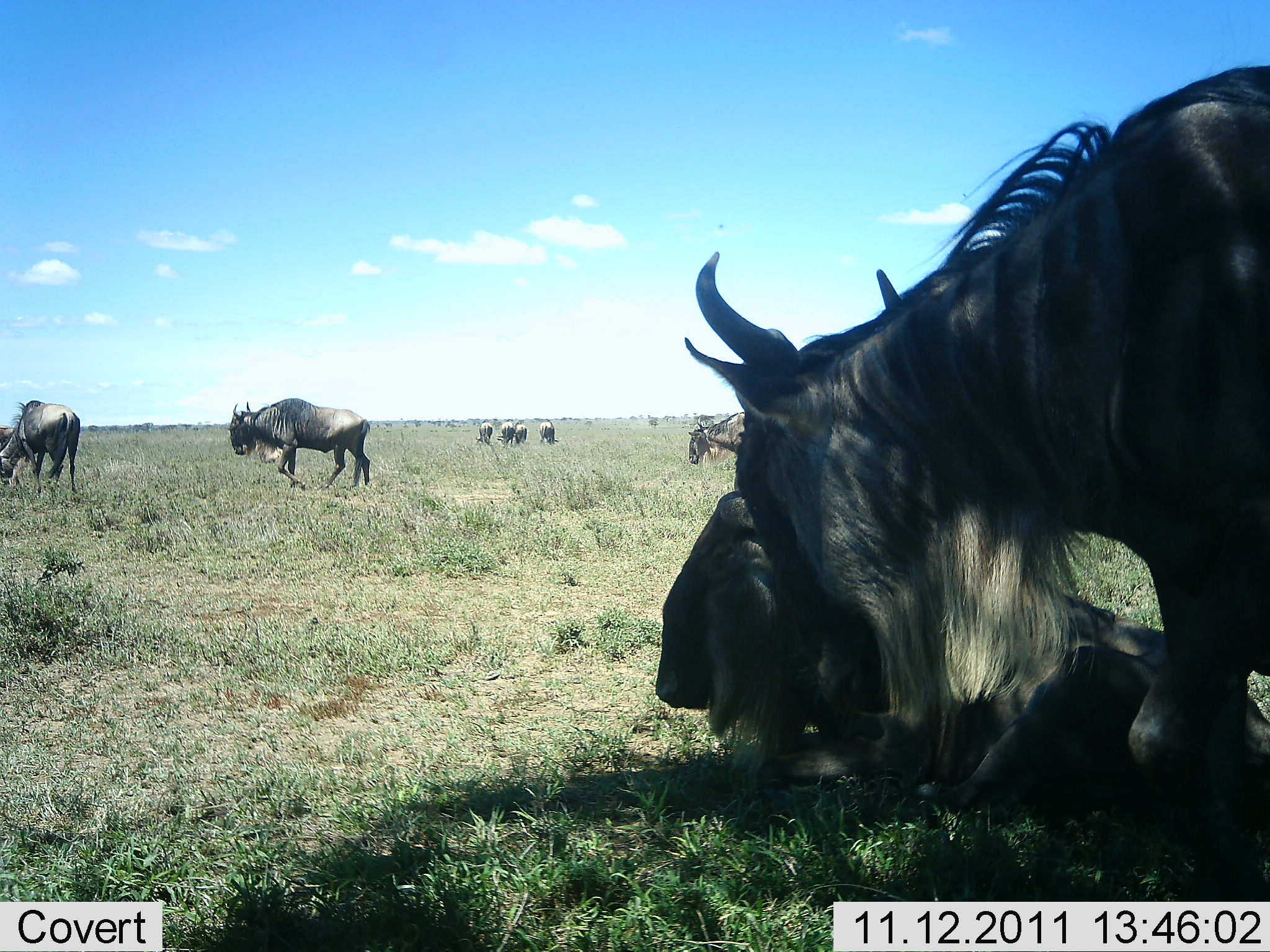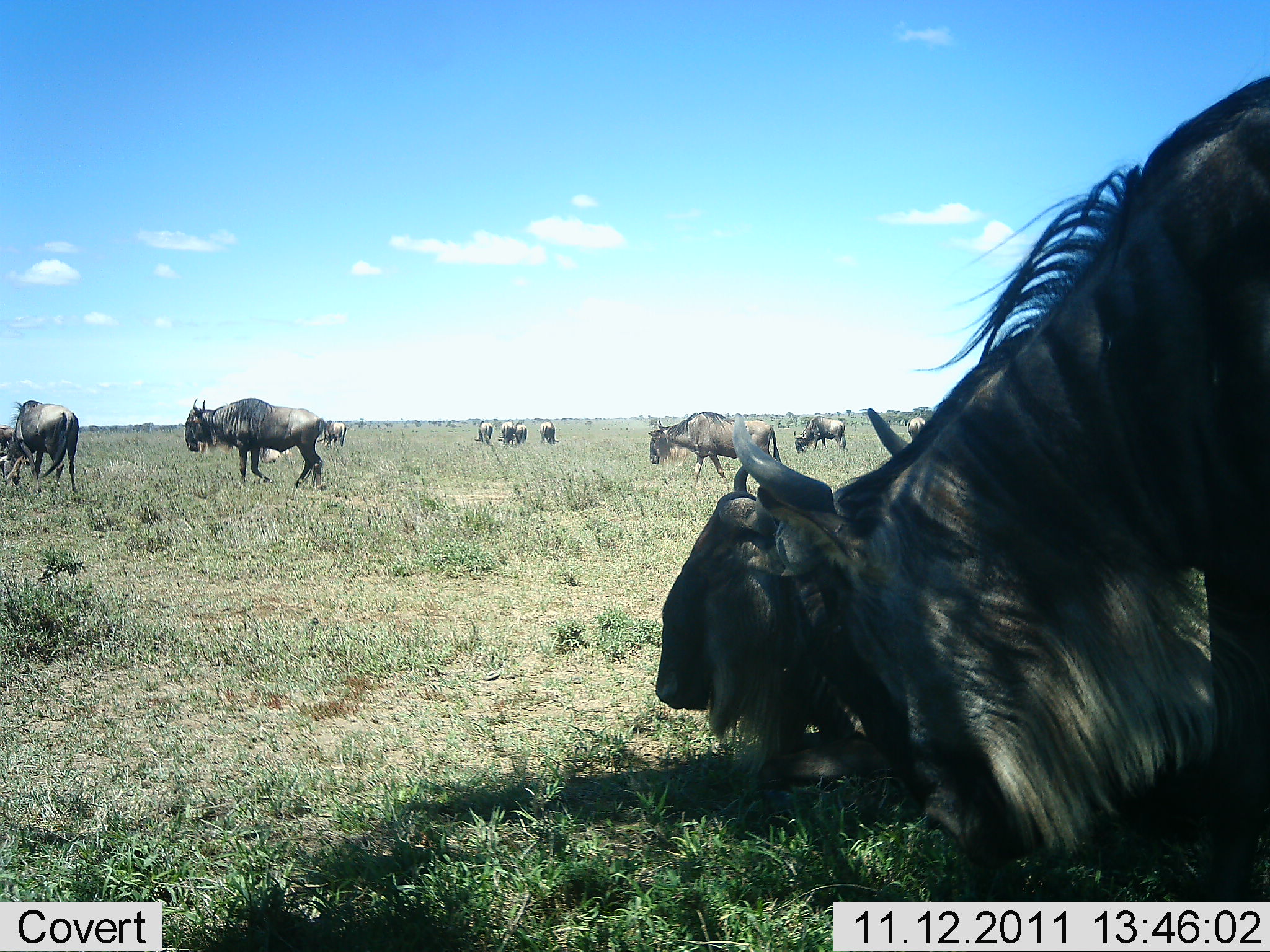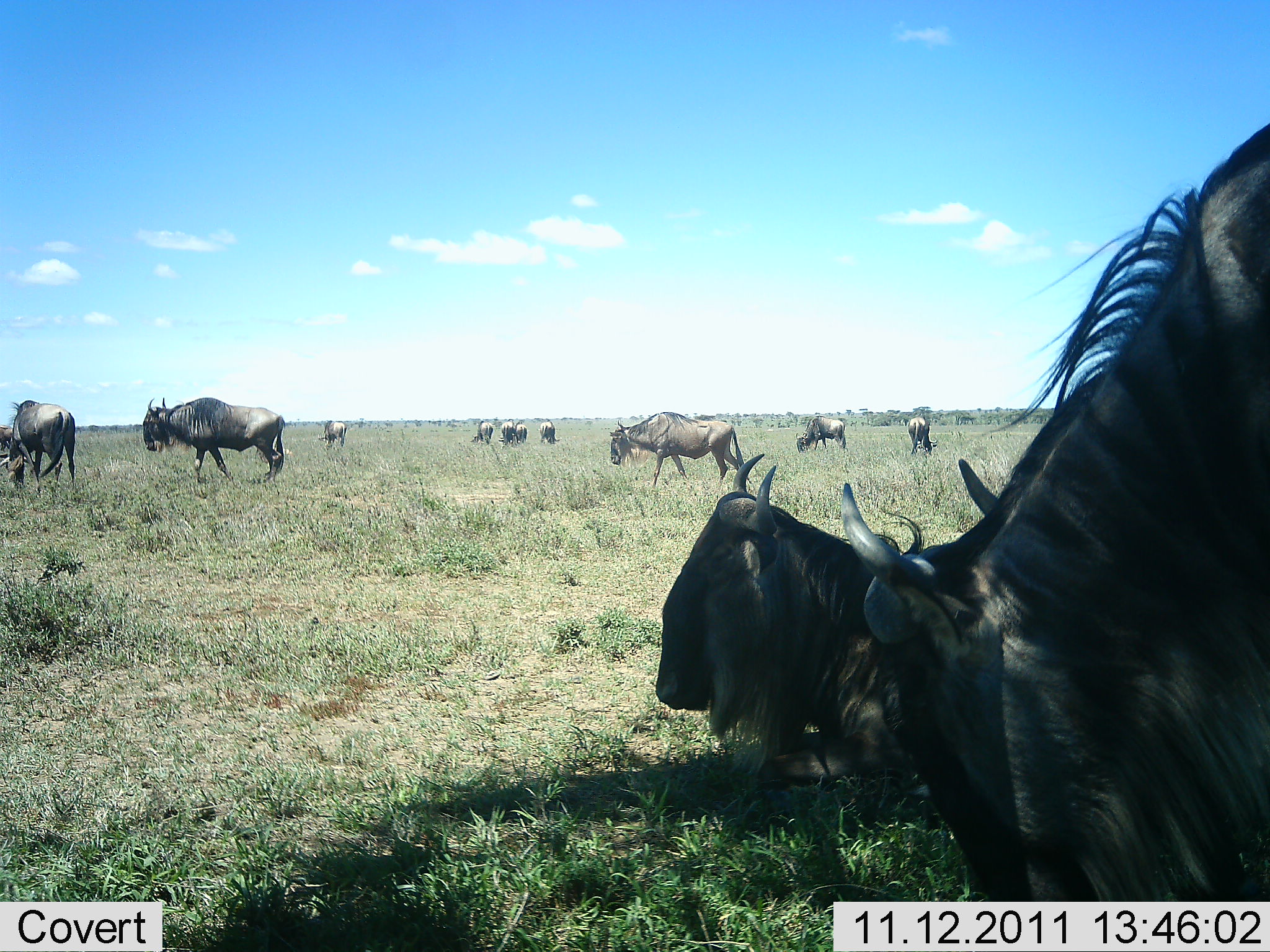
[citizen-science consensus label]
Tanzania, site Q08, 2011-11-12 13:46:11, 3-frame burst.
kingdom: Animalia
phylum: Chordata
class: Mammalia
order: Artiodactyla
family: Bovidae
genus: Connochaetes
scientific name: Connochaetes taurinus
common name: blue wildebeest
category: wildebeest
Wildebeest (blue wildebeest) (Connochaetes taurinus), count 11-50. Behavior (volunteer vote fractions): standing 33%, resting 75%, moving 75%, interacting 33%. Young present (vote fraction): 25%. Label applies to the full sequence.